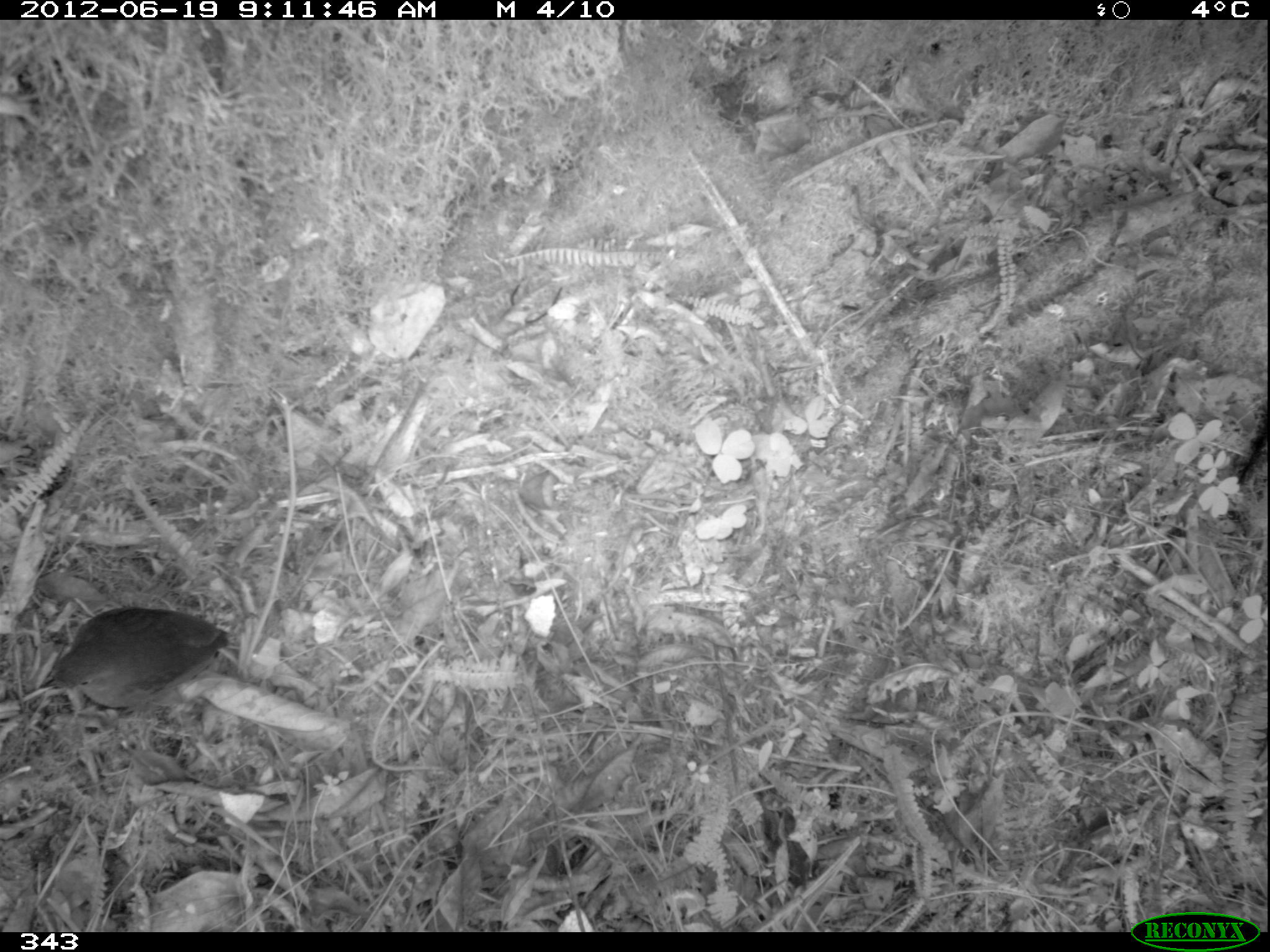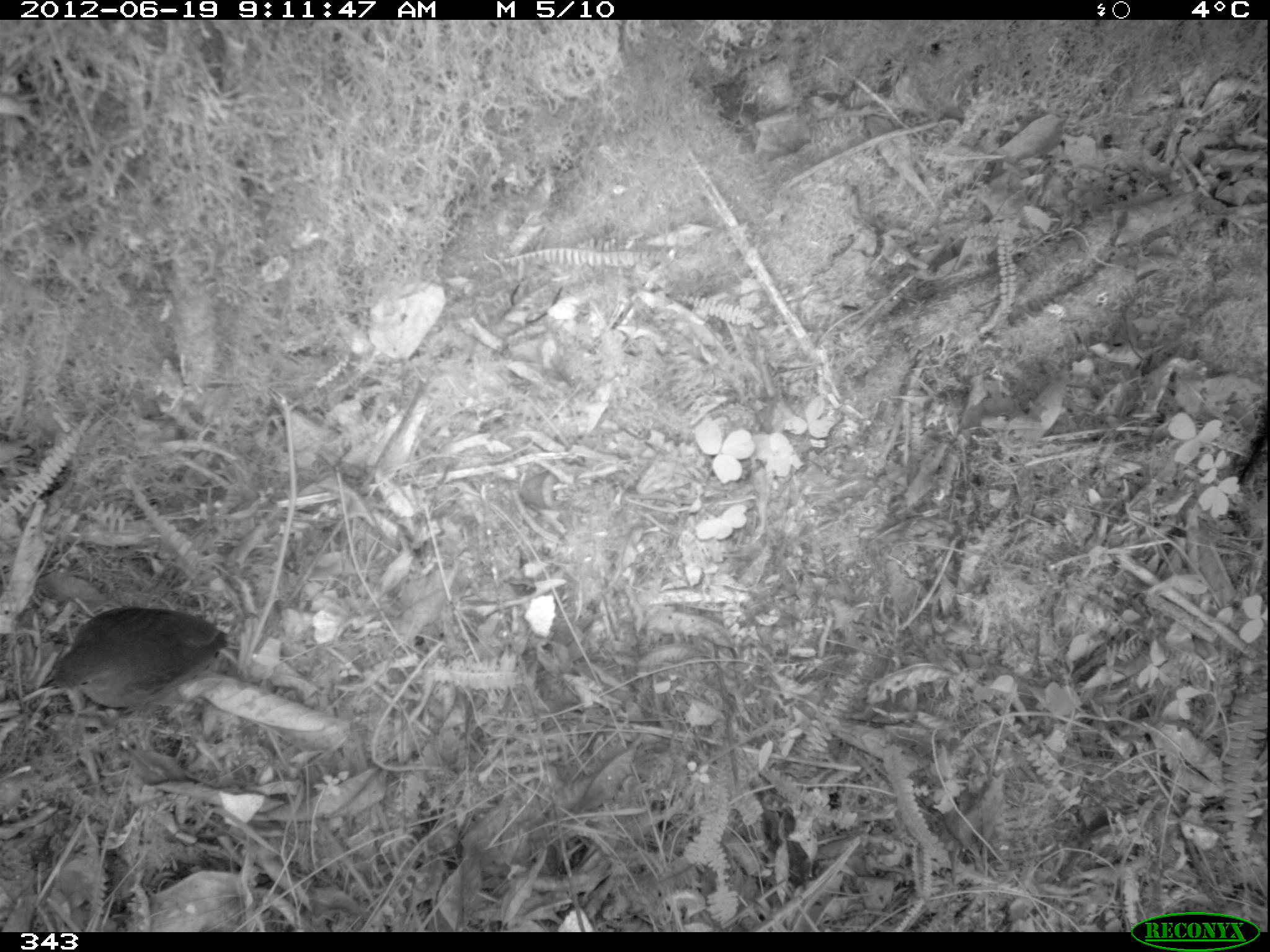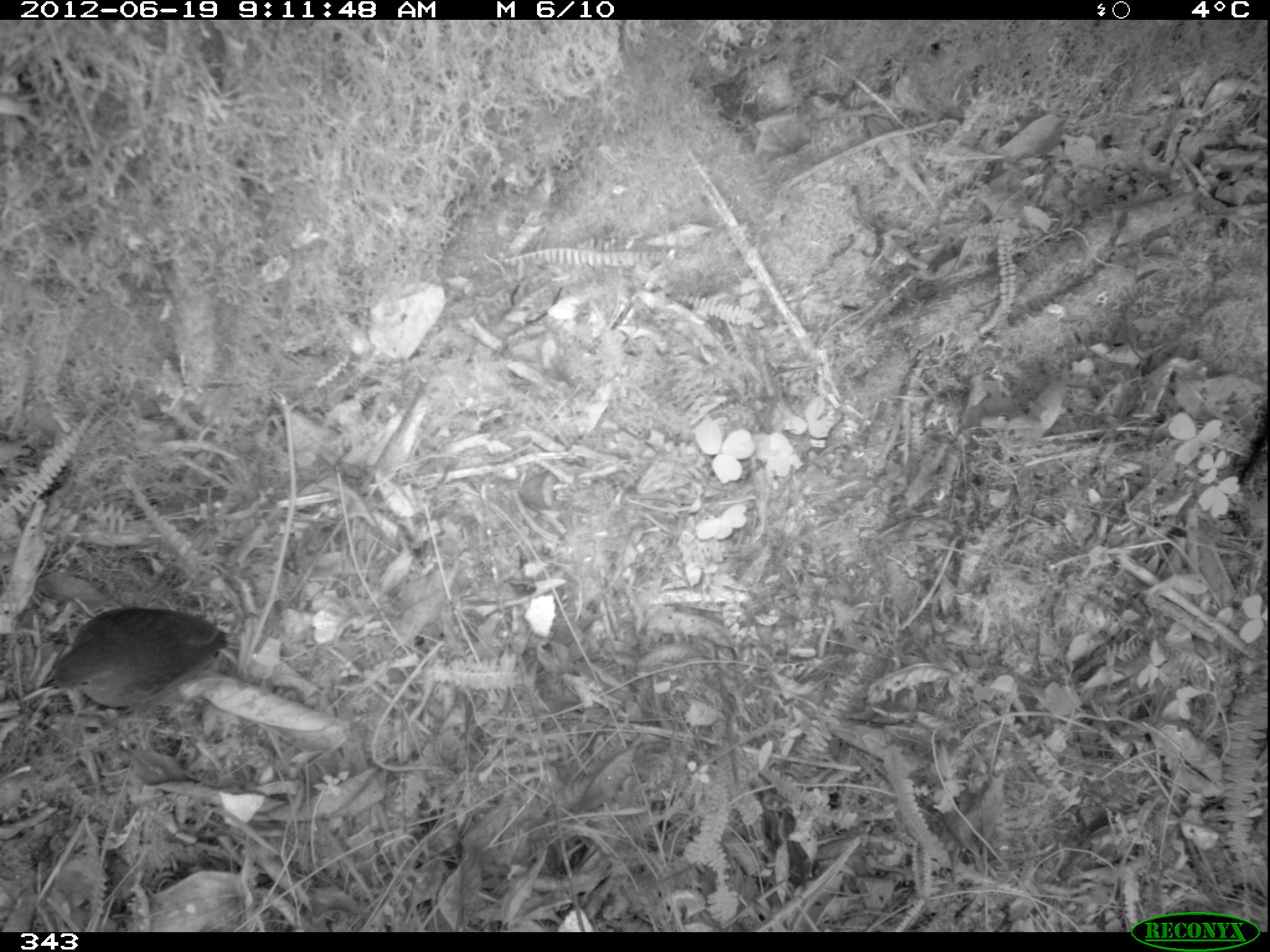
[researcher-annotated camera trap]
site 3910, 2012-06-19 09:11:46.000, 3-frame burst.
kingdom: Animalia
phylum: Chordata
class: Aves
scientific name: Aves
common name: bird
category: unknown bird